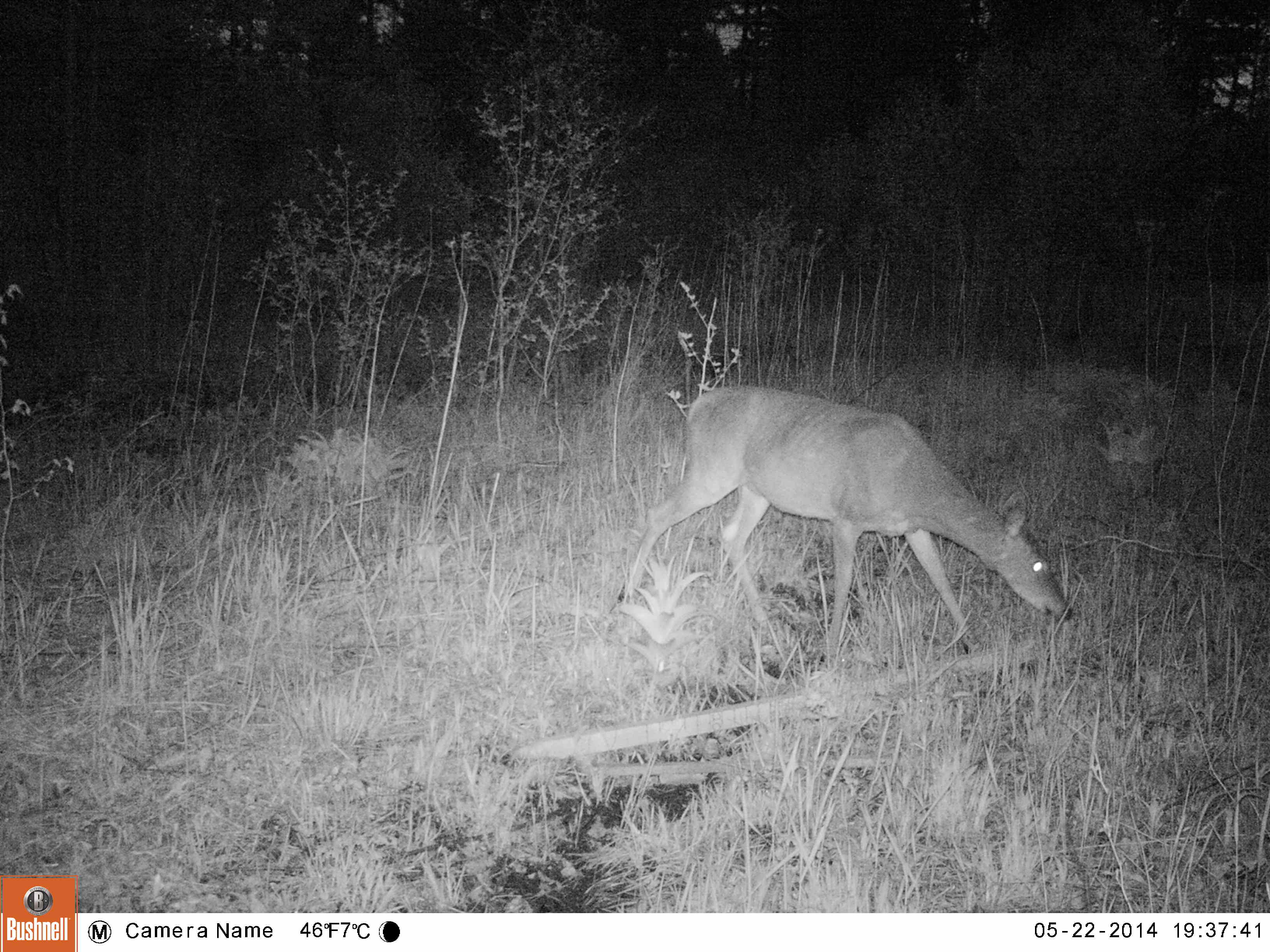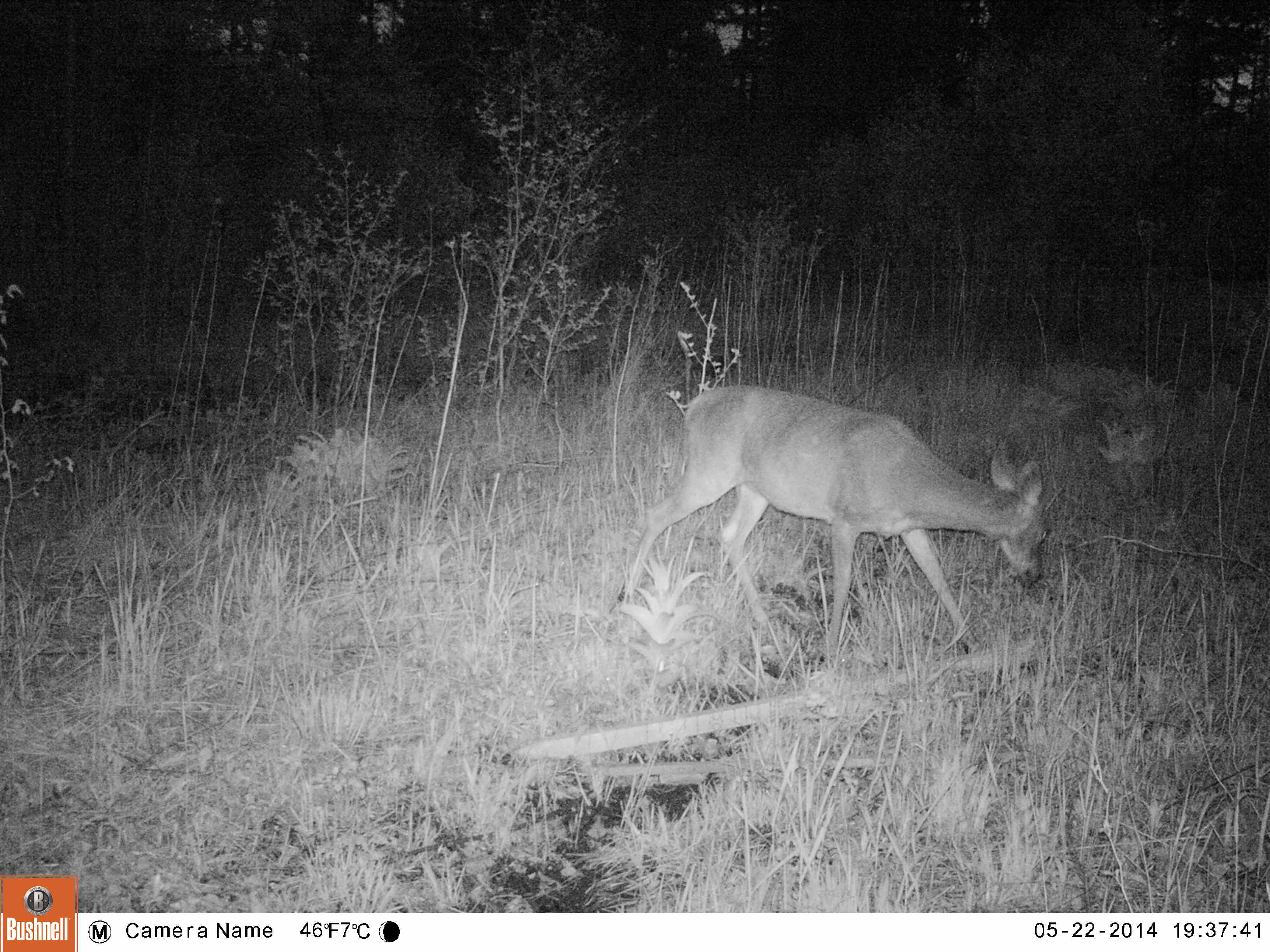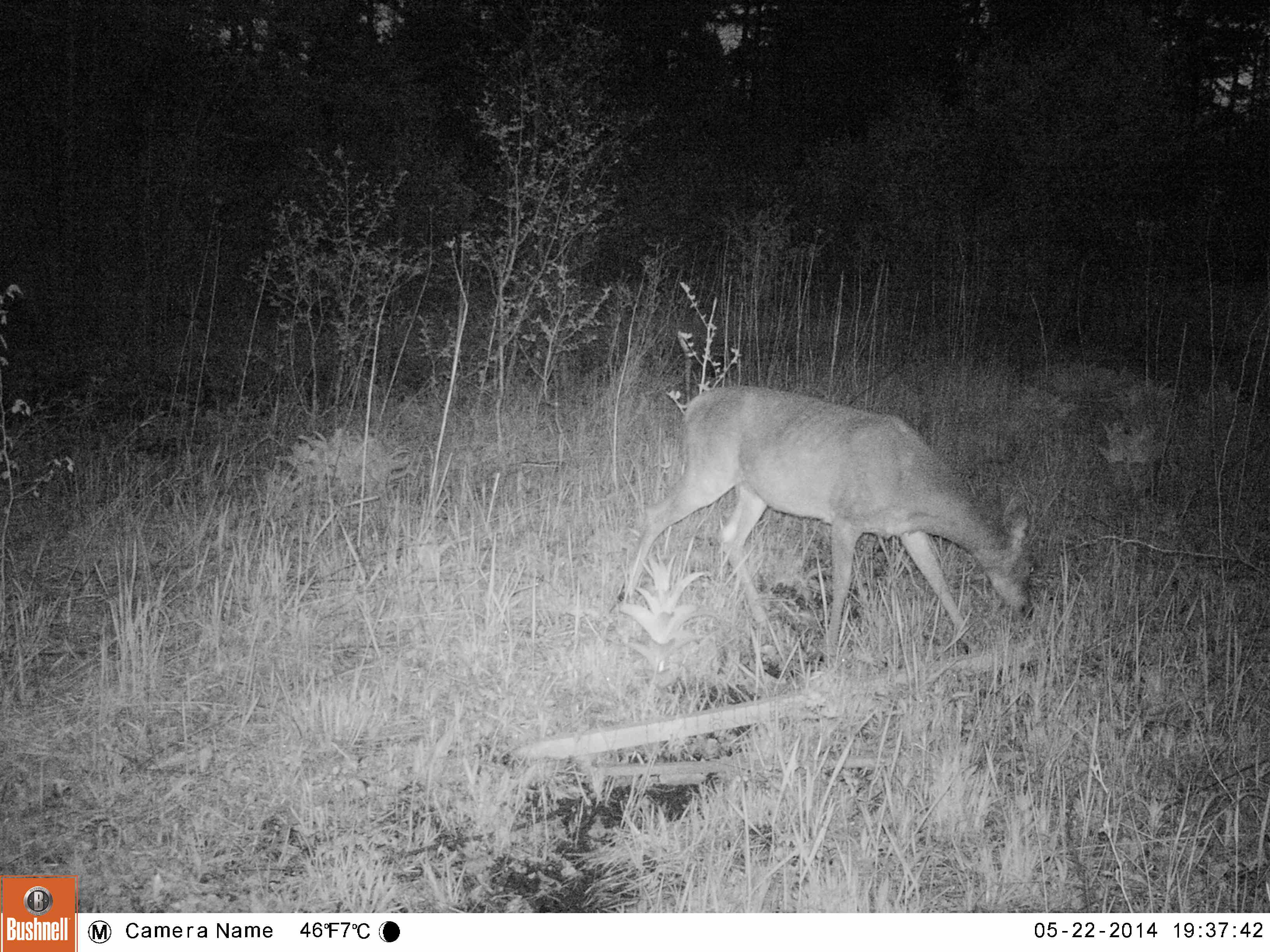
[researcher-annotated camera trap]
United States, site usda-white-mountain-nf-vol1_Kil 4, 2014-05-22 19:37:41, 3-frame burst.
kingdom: Animalia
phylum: Chordata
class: Mammalia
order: Artiodactyla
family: Cervidae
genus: Odocoileus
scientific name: Odocoileus virginianus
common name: white-tailed deer